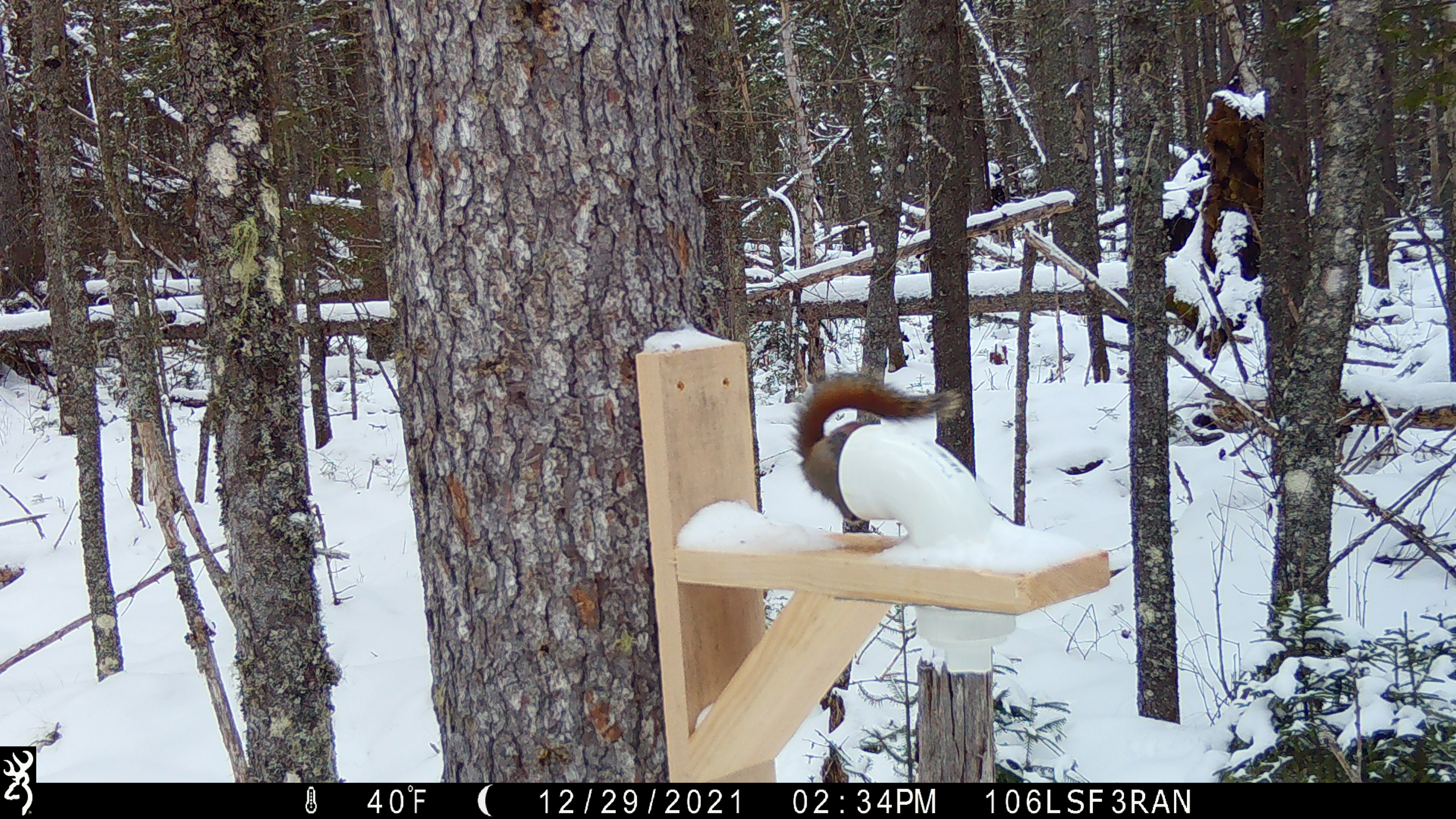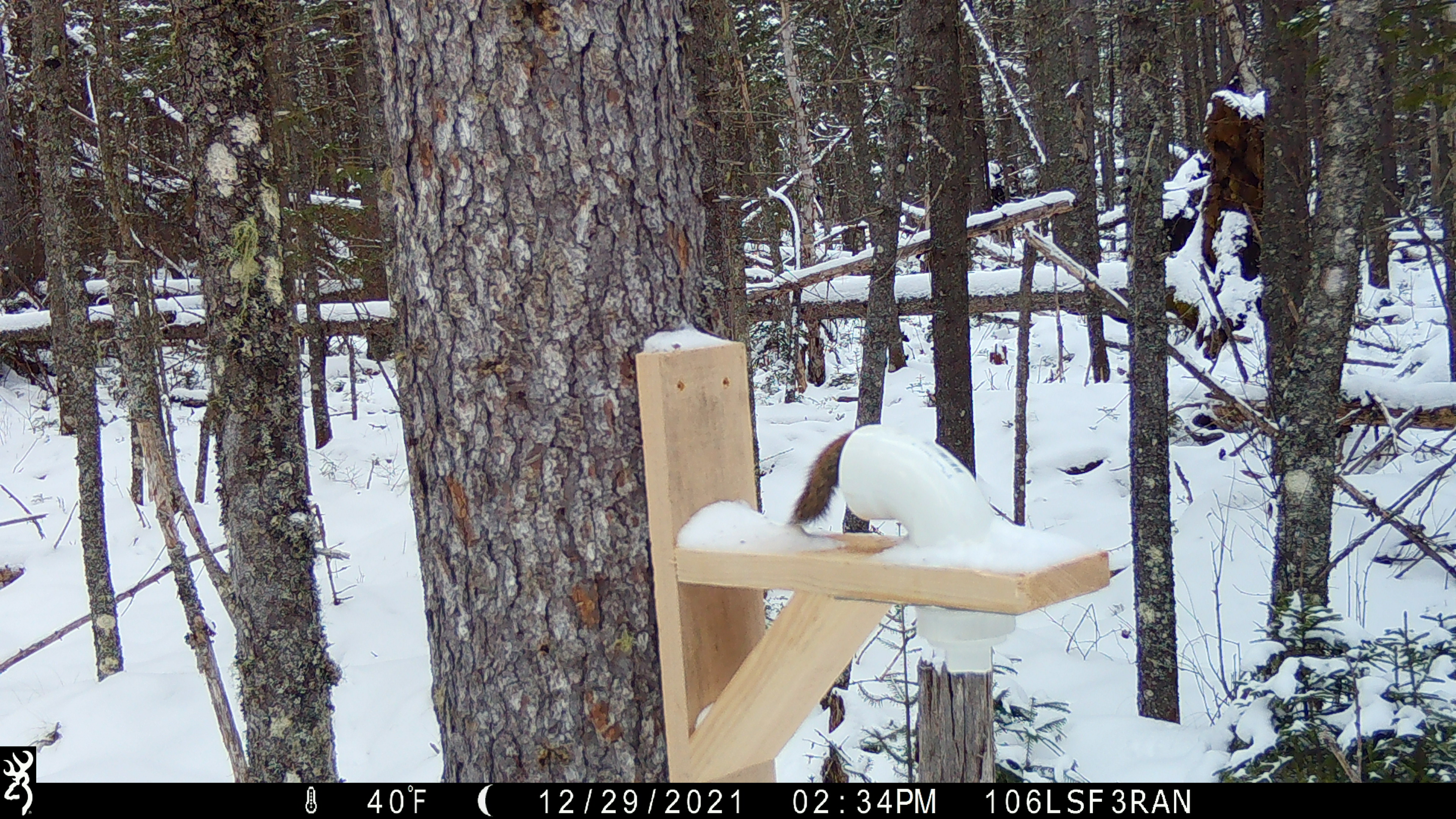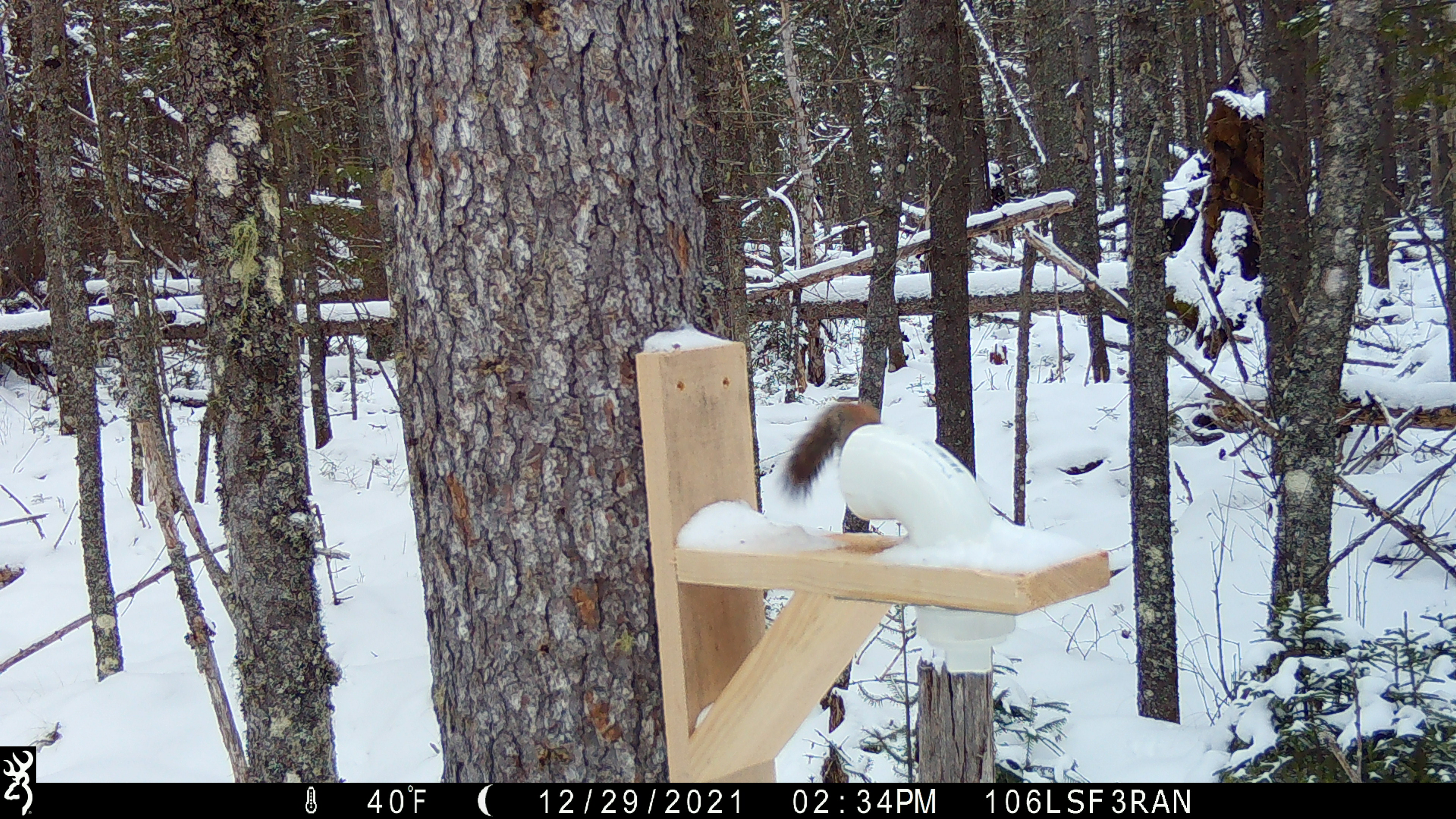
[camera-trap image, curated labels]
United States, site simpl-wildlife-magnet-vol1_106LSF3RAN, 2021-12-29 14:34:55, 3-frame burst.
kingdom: Animalia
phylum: Chordata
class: Mammalia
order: Rodentia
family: Sciuridae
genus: Tamiasciurus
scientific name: Tamiasciurus hudsonicus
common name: red squirrel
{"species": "red squirrel (Tamiasciurus hudsonicus)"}